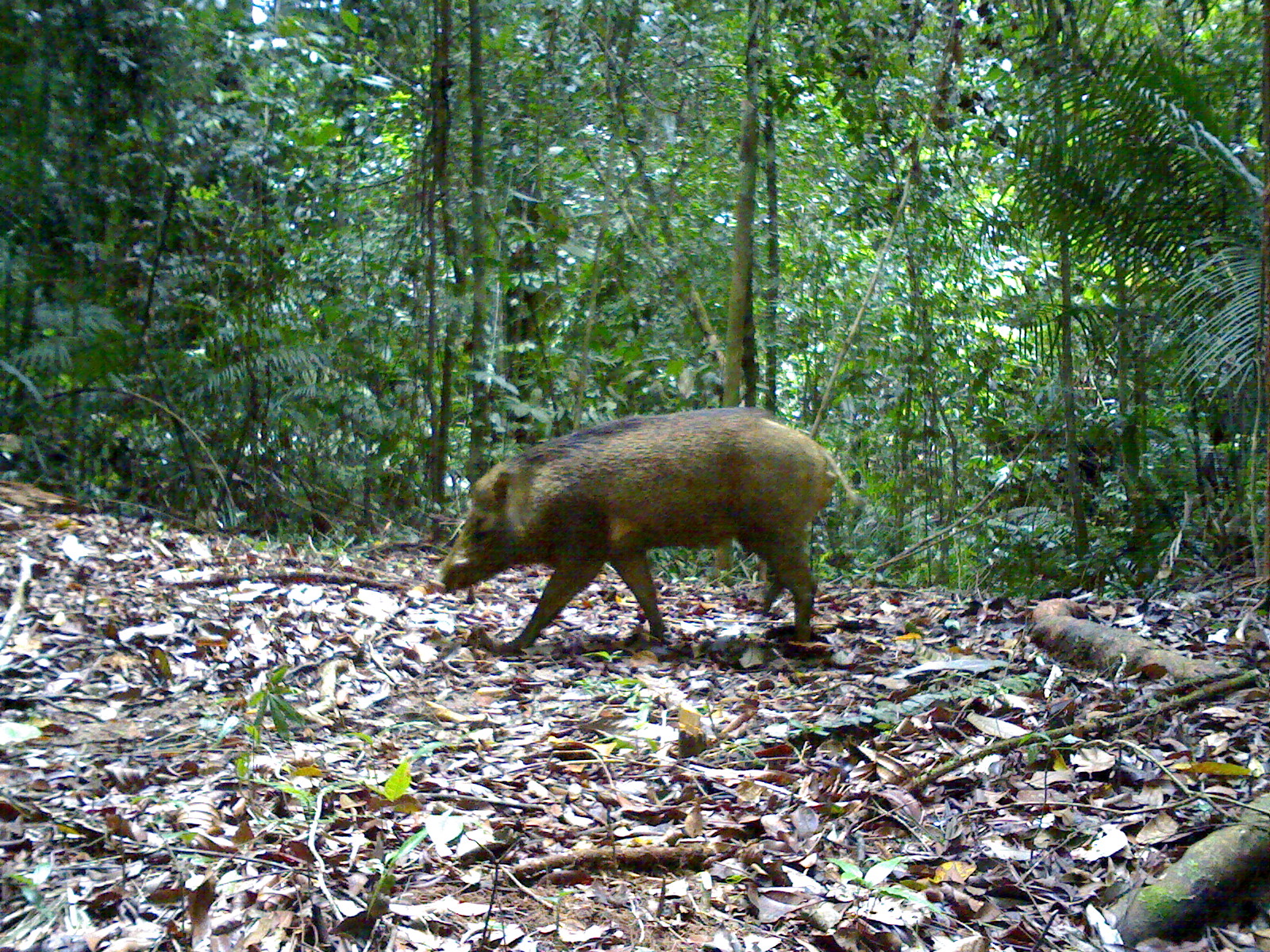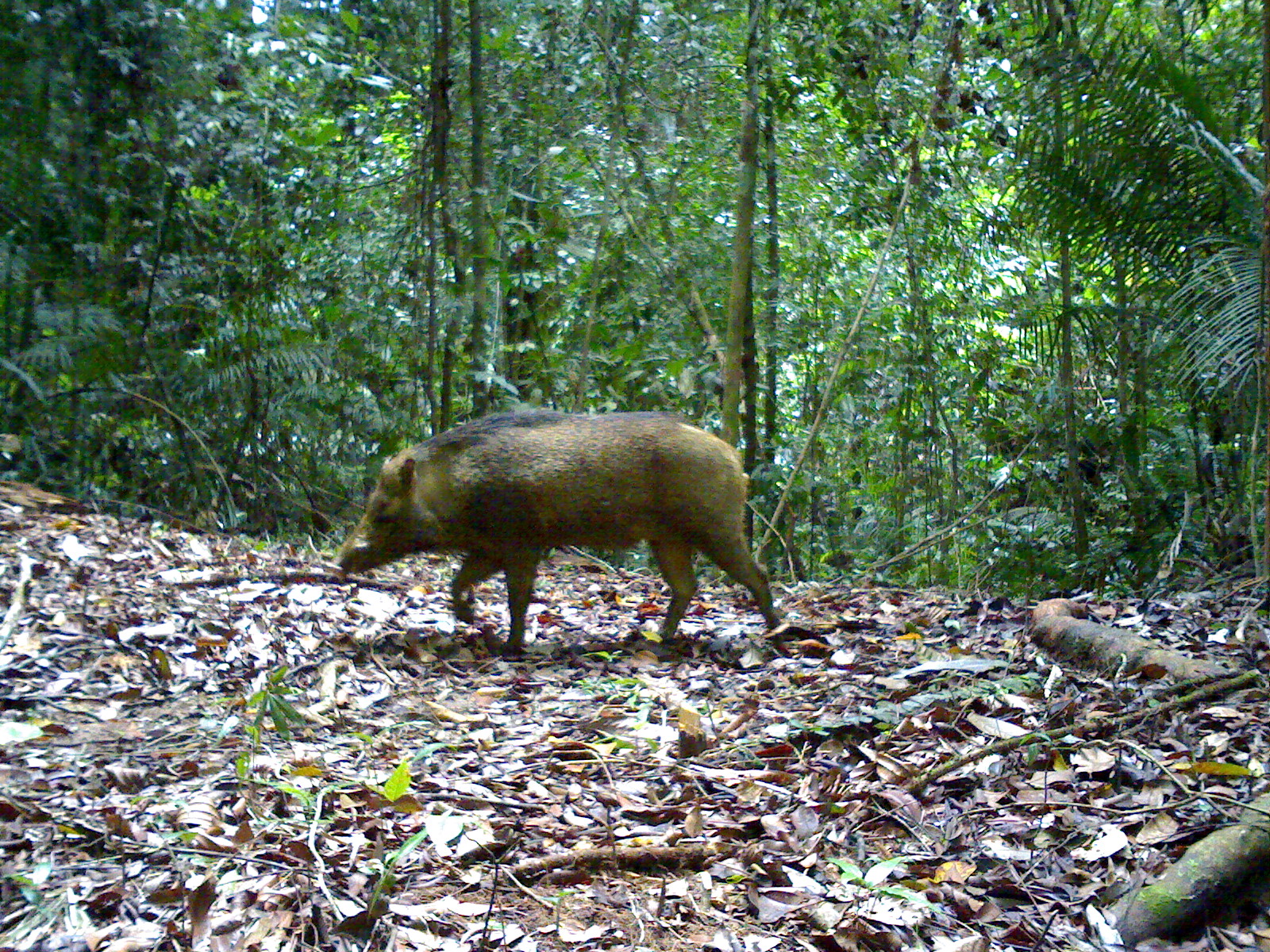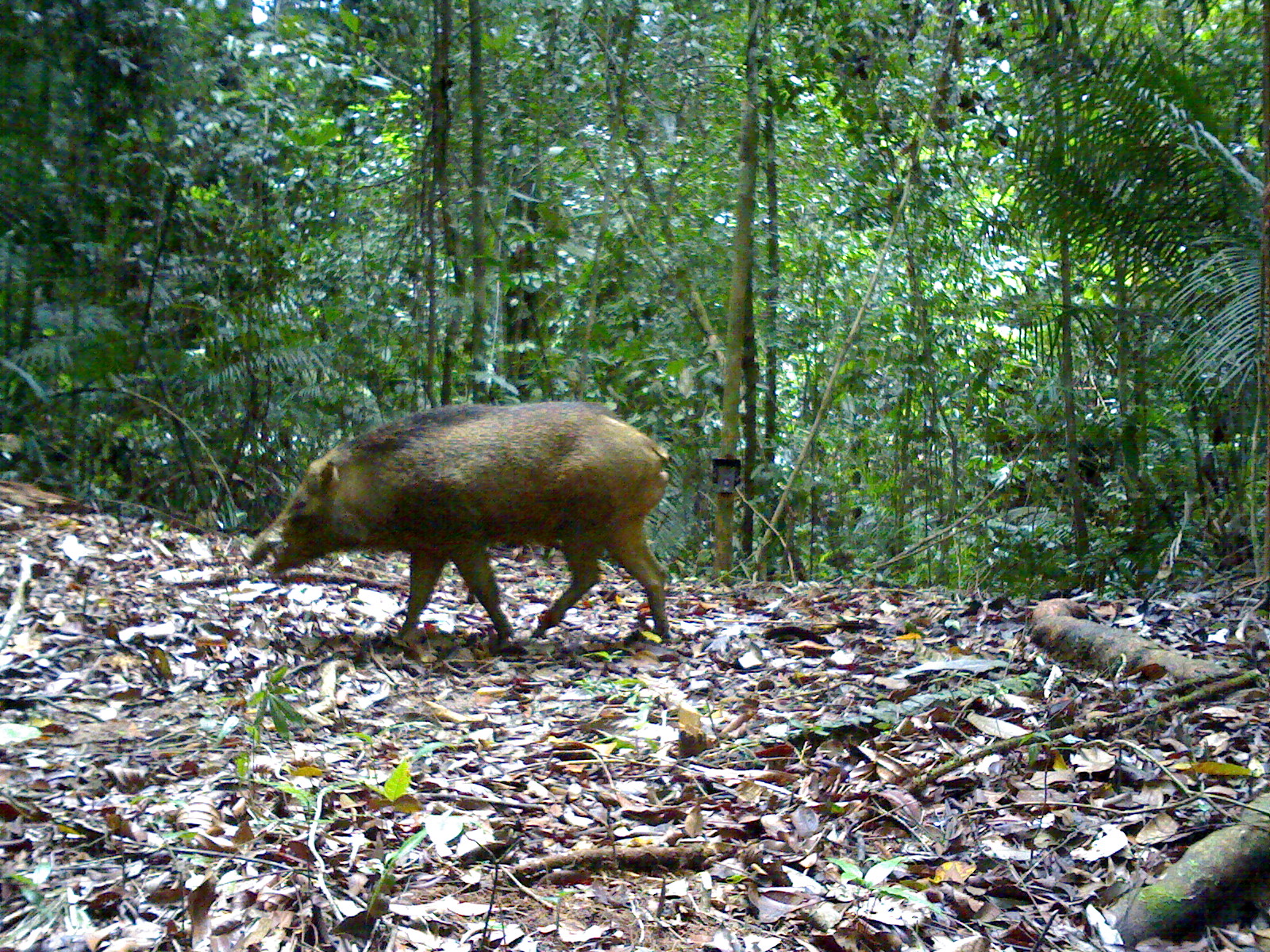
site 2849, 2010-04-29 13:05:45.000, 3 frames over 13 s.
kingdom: Animalia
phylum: Chordata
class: Mammalia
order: Artiodactyla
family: Suidae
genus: Sus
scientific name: Sus scrofa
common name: wild boar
Sus scrofa (wild boar), count 1, sex male.